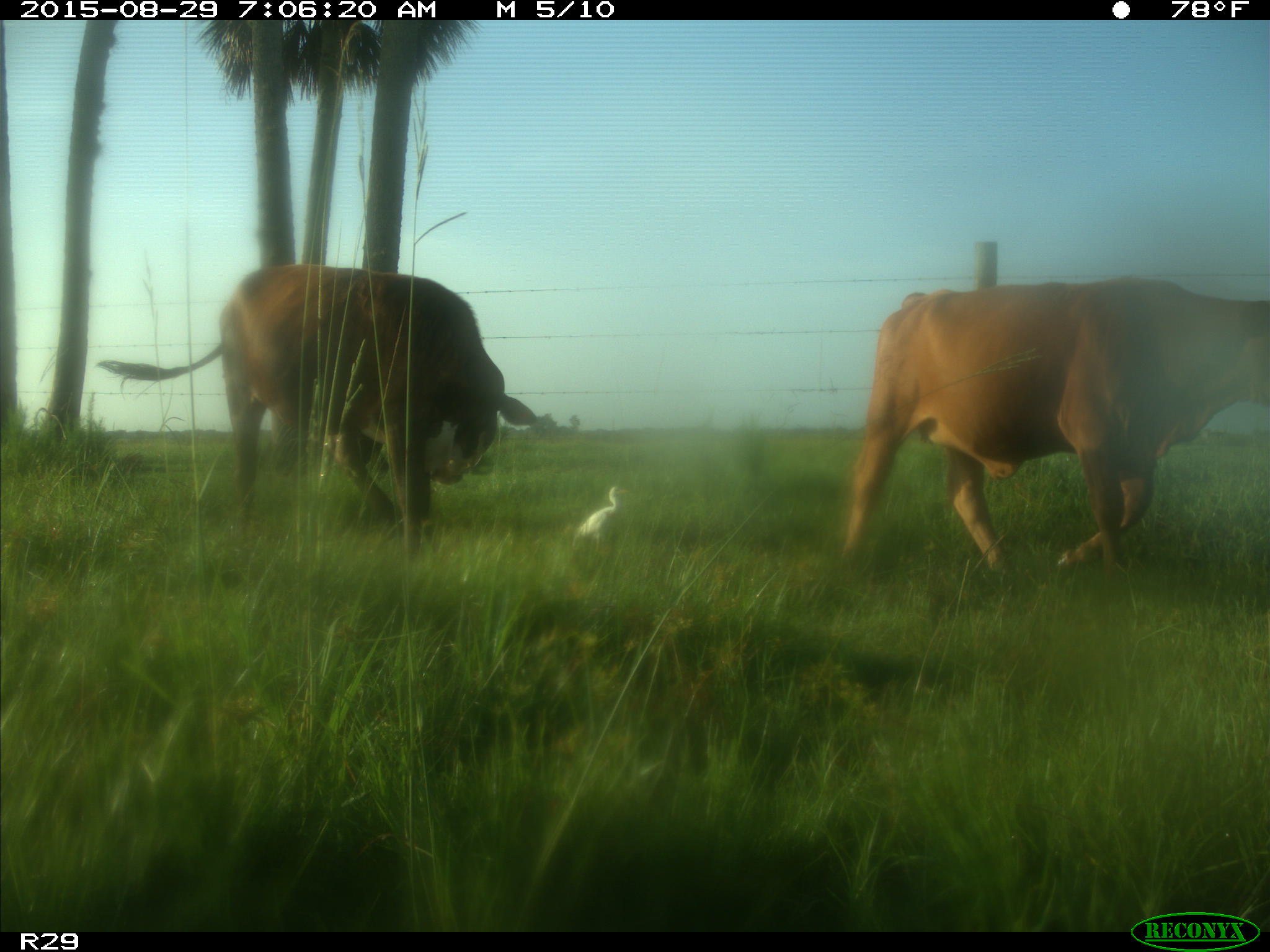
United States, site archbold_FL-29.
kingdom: Animalia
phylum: Chordata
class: Mammalia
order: Artiodactyla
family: Bovidae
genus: Bos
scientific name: Bos taurus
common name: domestic cow